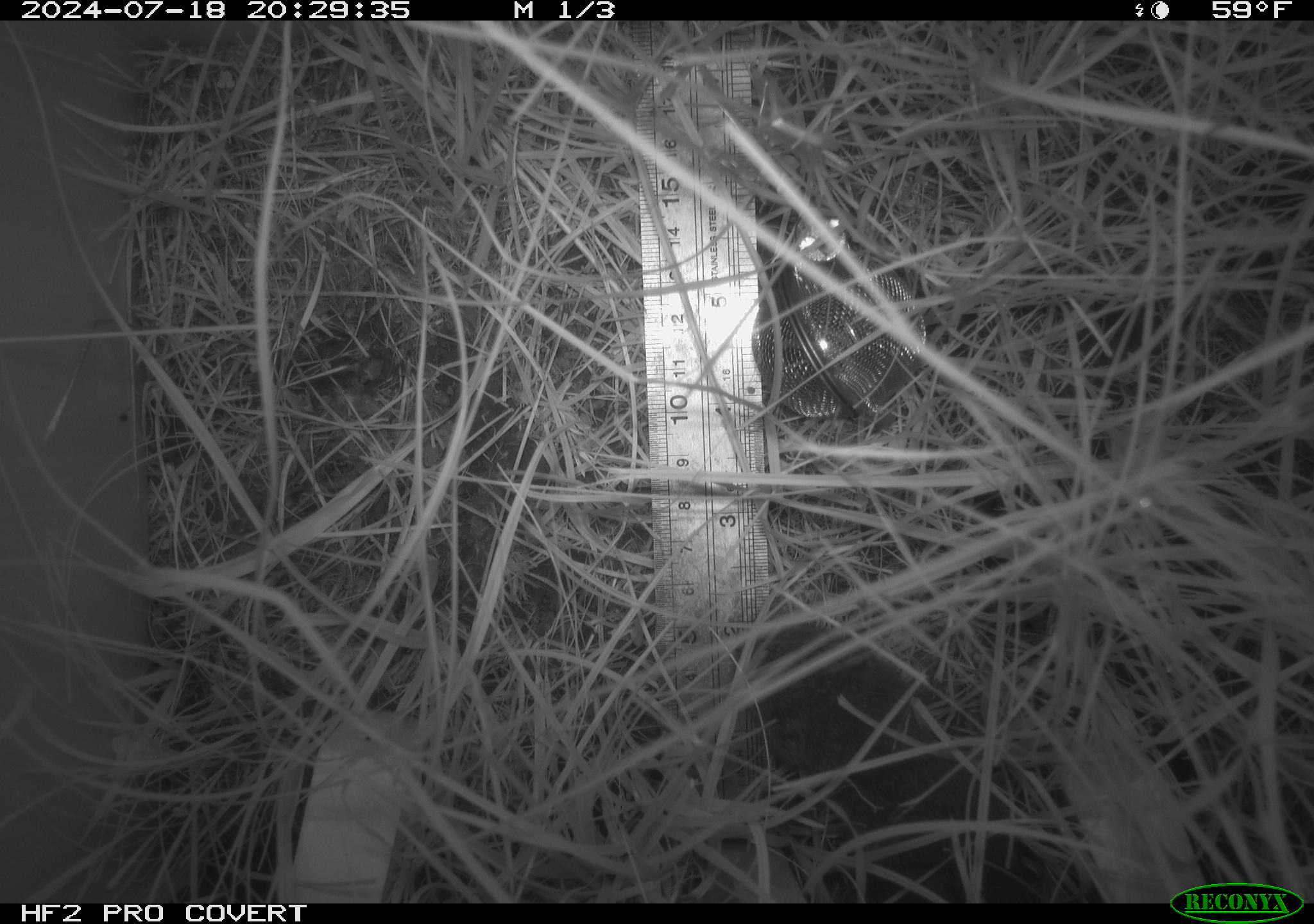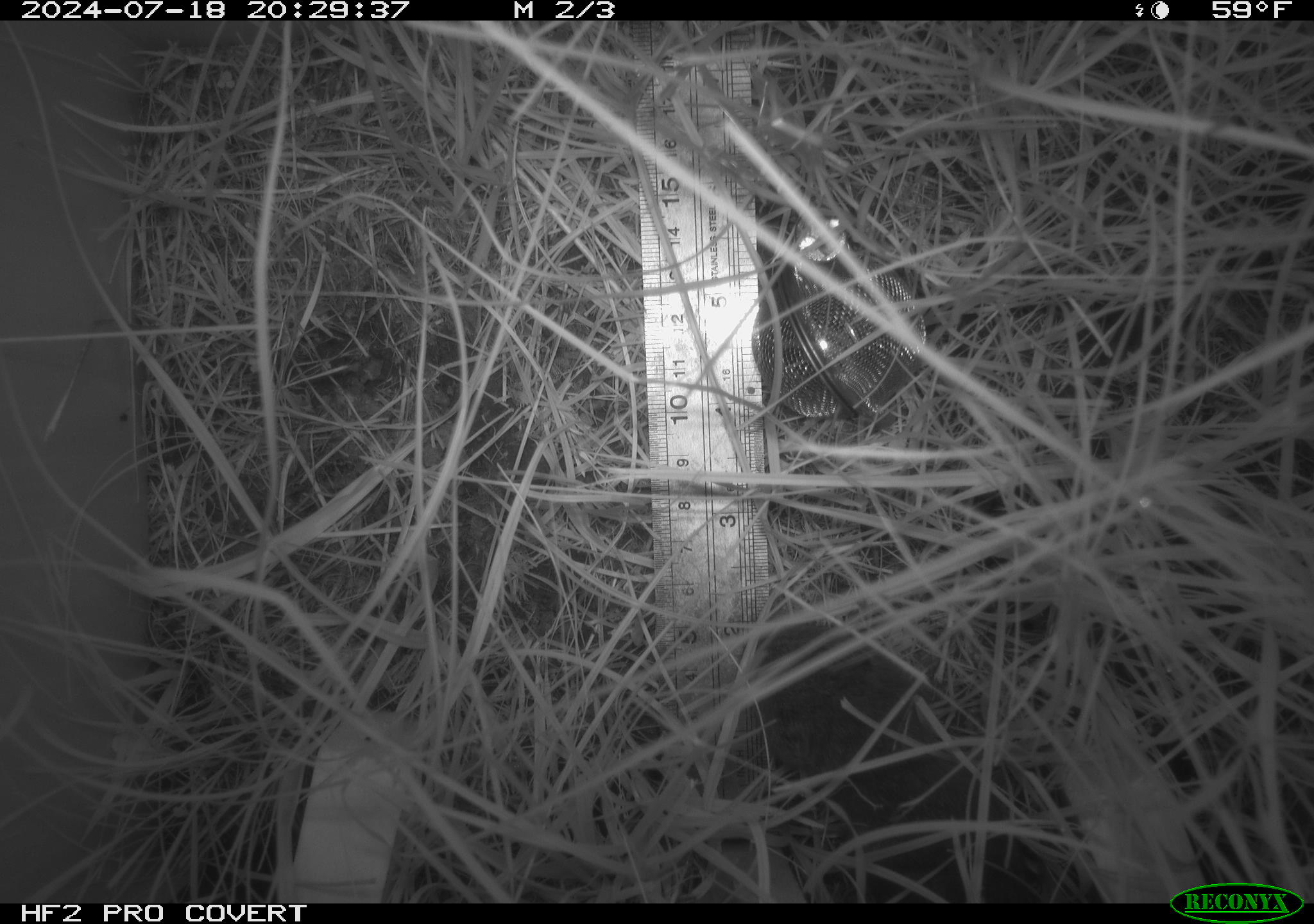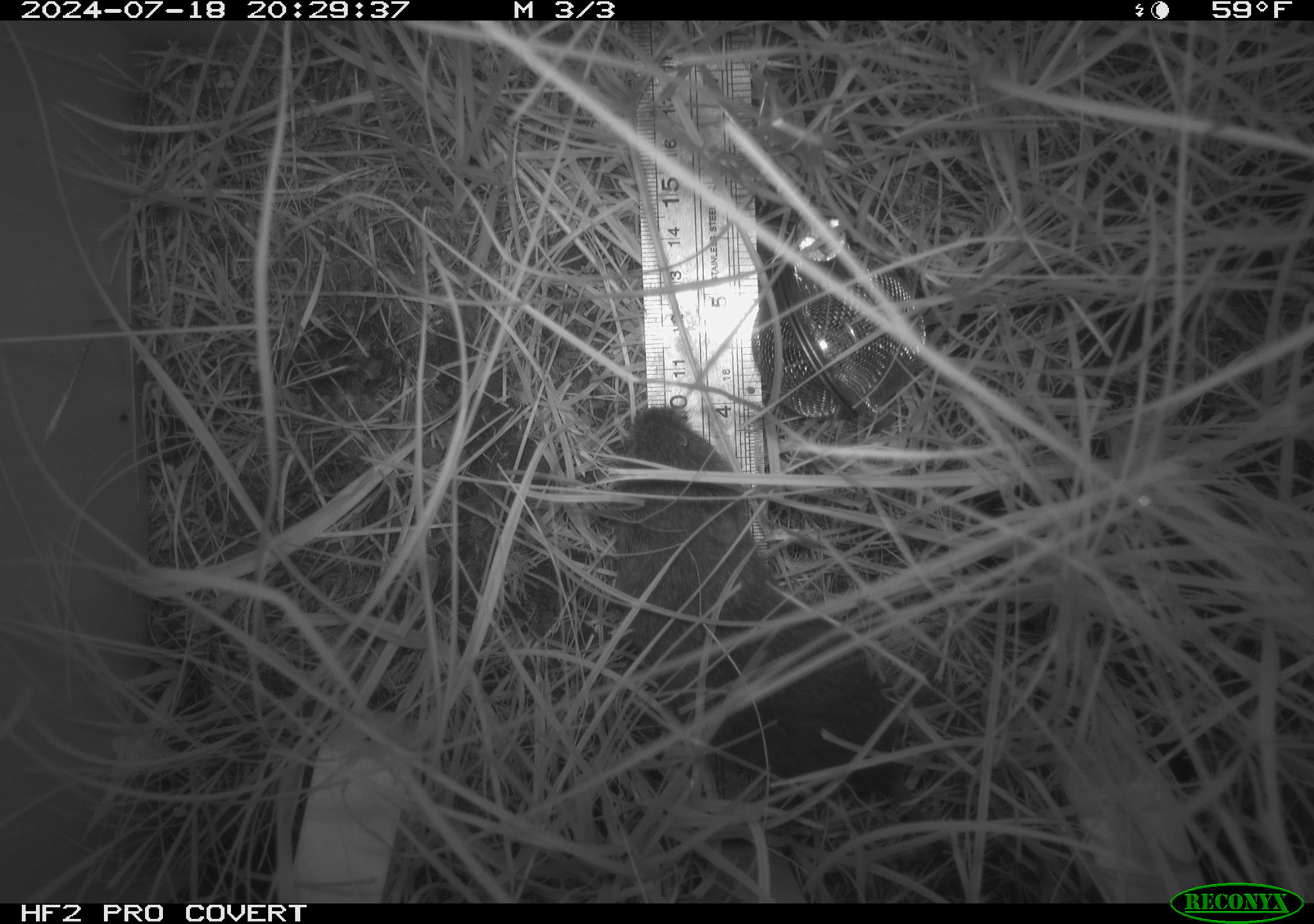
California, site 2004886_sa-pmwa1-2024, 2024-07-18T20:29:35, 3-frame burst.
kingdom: Animalia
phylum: Chordata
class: Mammalia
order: Rodentia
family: Cricetidae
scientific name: Arvicolinae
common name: voles, lemmings, and muskrats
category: arvicolinae subfamily